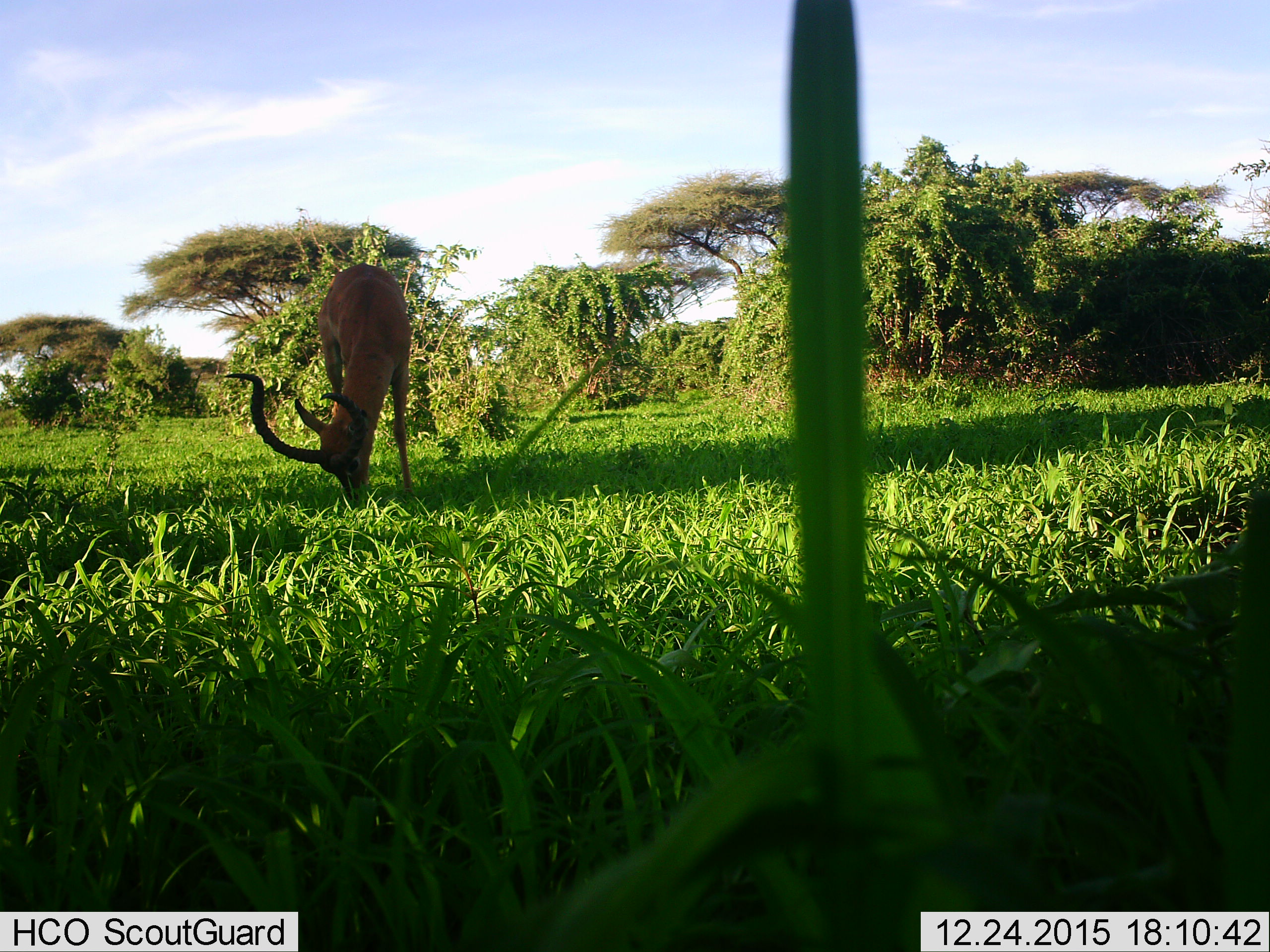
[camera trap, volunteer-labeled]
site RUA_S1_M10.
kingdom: Animalia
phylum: Chordata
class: Mammalia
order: Artiodactyla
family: Bovidae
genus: Aepyceros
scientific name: Aepyceros melampus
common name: impala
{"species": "impala (Aepyceros melampus)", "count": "1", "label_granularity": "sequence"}